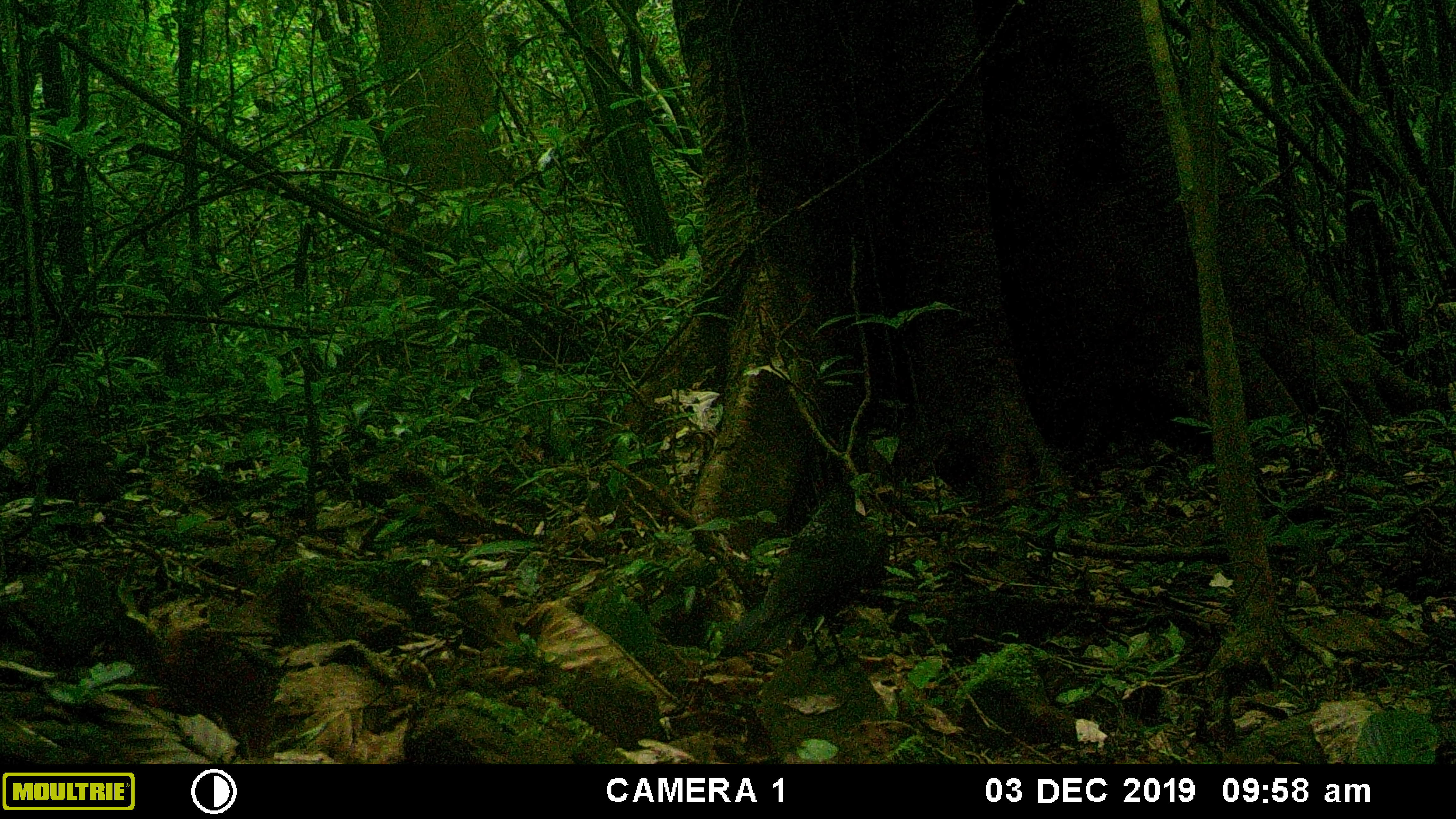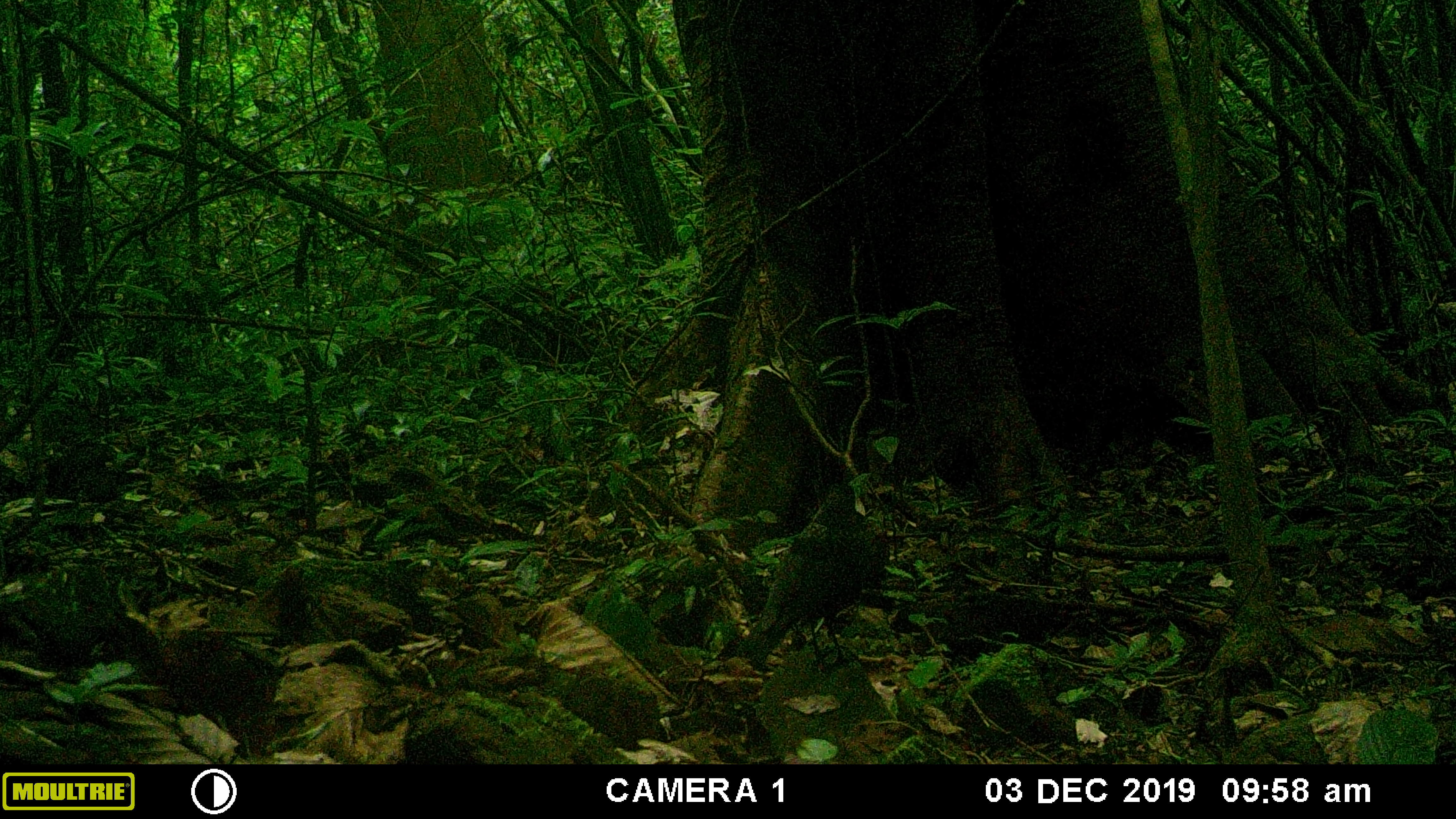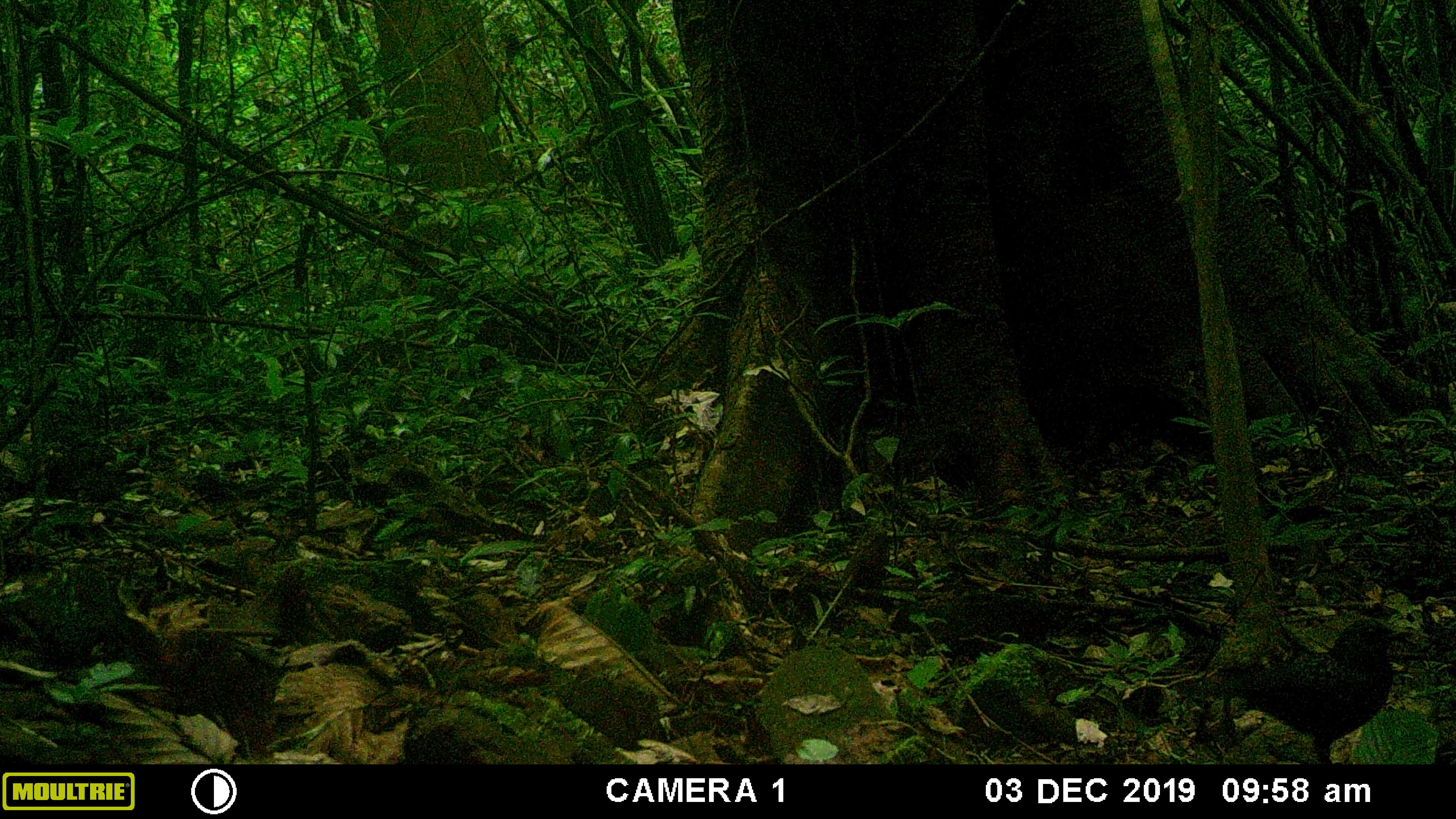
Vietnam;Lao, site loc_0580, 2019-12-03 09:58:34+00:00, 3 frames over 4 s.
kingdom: Animalia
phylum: Chordata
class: Aves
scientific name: Aves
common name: bird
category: unidentified bird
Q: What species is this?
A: Unidentified bird (bird) (Aves).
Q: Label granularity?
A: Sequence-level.